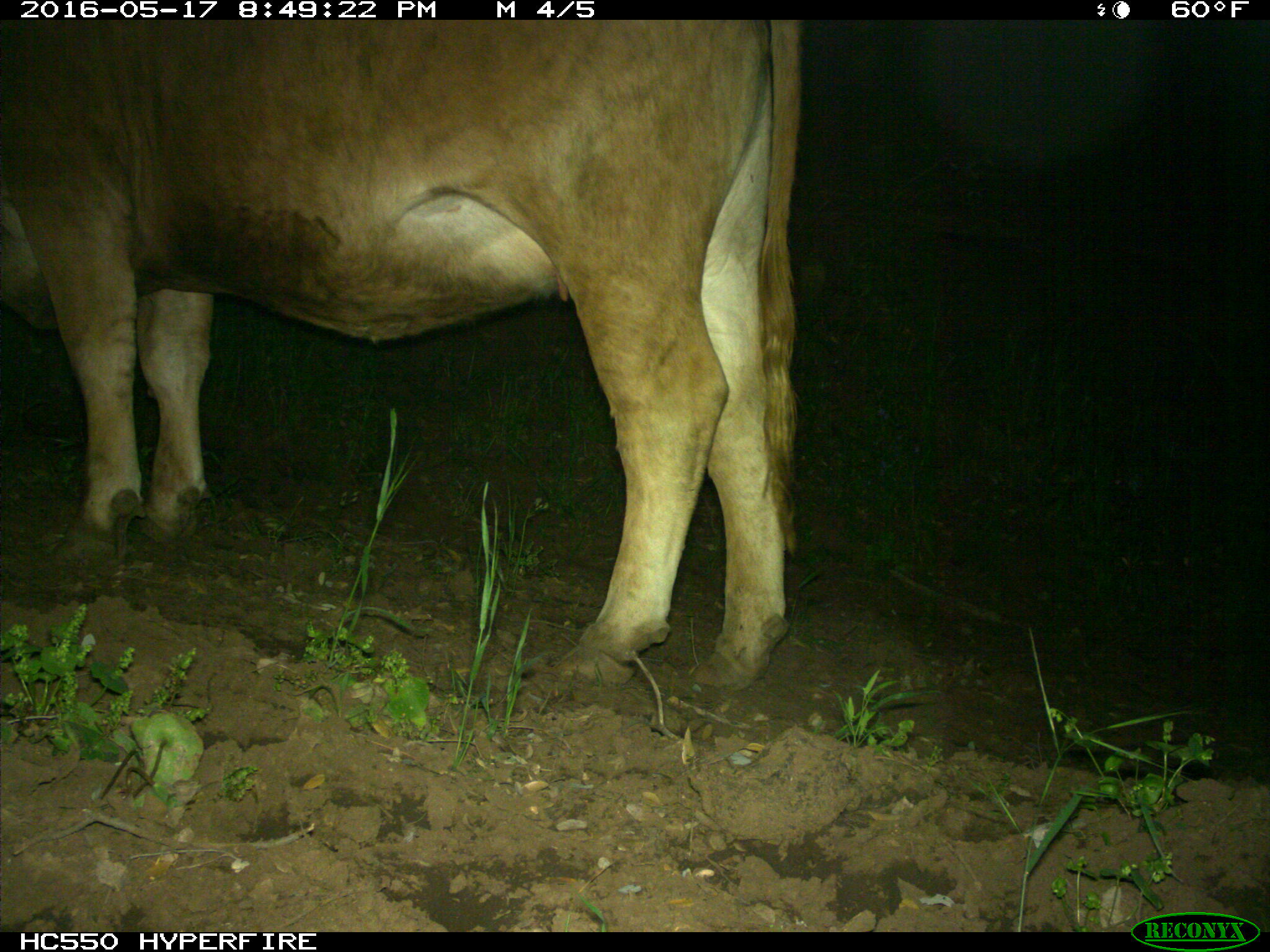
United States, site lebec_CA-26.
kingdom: Animalia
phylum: Chordata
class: Mammalia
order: Artiodactyla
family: Bovidae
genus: Bos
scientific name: Bos taurus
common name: domestic cow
Bos taurus (domestic cow).